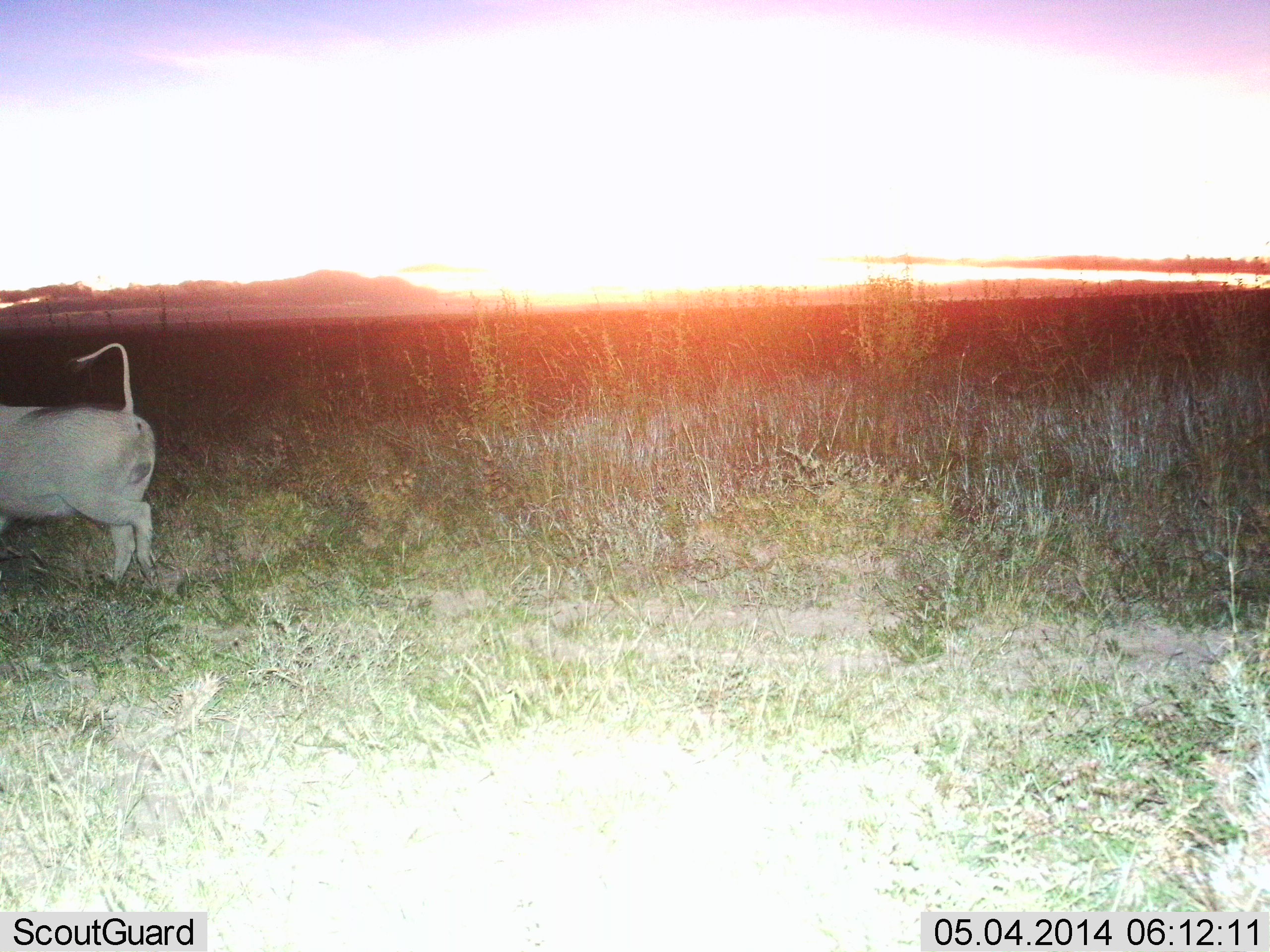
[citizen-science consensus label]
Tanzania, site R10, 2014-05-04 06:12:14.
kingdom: Animalia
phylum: Chordata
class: Mammalia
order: Artiodactyla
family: Suidae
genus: Phacochoerus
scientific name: Phacochoerus africanus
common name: warthog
Warthog (Phacochoerus africanus), count 1. Behavior (volunteer vote fractions): standing 10%, resting 0%, moving 80%, interacting 0%. Young present (vote fraction): 0%. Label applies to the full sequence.